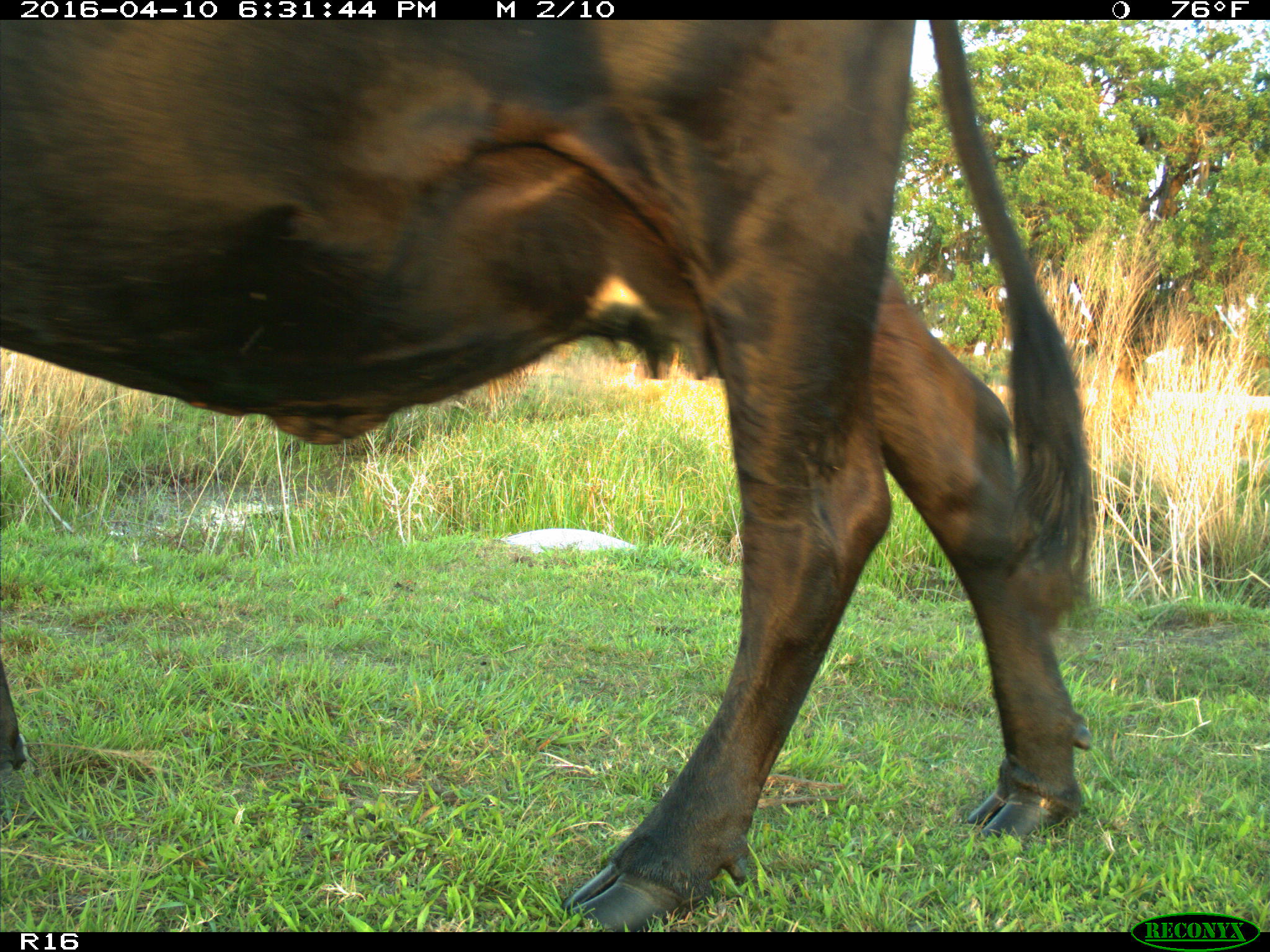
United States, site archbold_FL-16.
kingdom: Animalia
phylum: Chordata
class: Mammalia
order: Artiodactyla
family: Bovidae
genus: Bos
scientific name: Bos taurus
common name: domestic cow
Bos taurus (domestic cow).